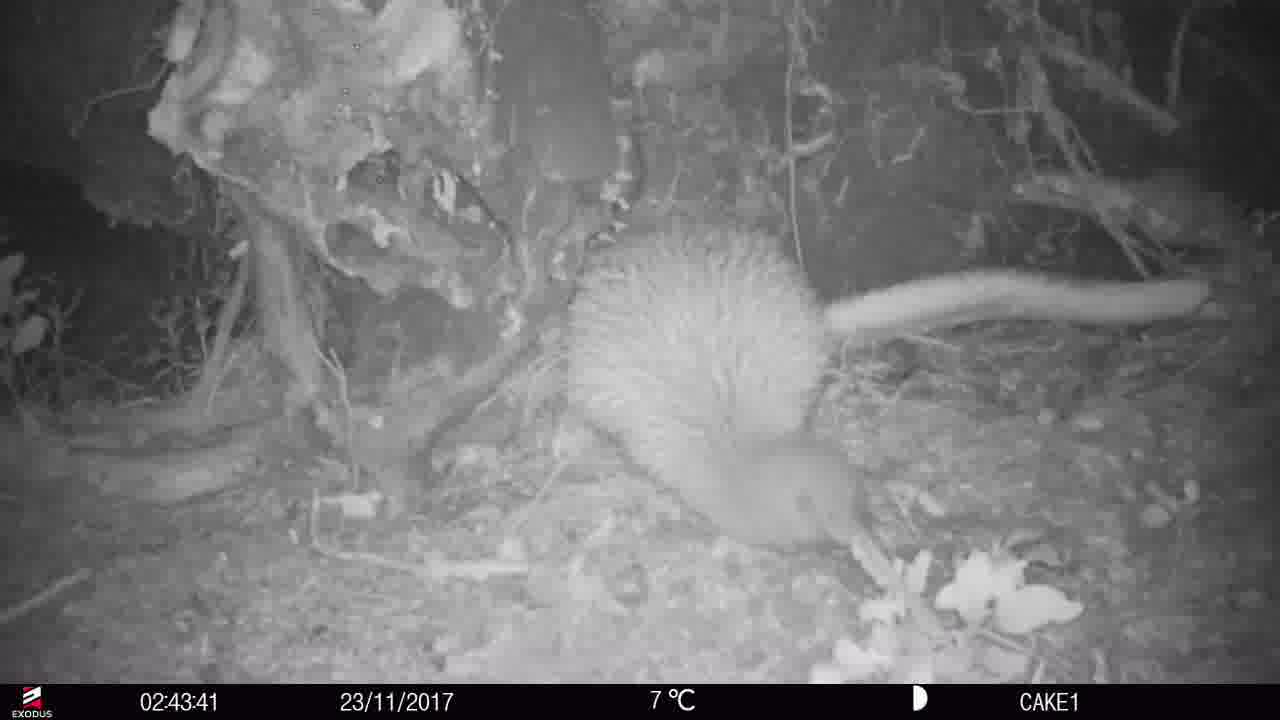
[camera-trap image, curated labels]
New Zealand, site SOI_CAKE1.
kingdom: Animalia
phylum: Chordata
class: Aves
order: Apterygiformes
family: Apterygidae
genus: Apteryx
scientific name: Apteryx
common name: kiwi